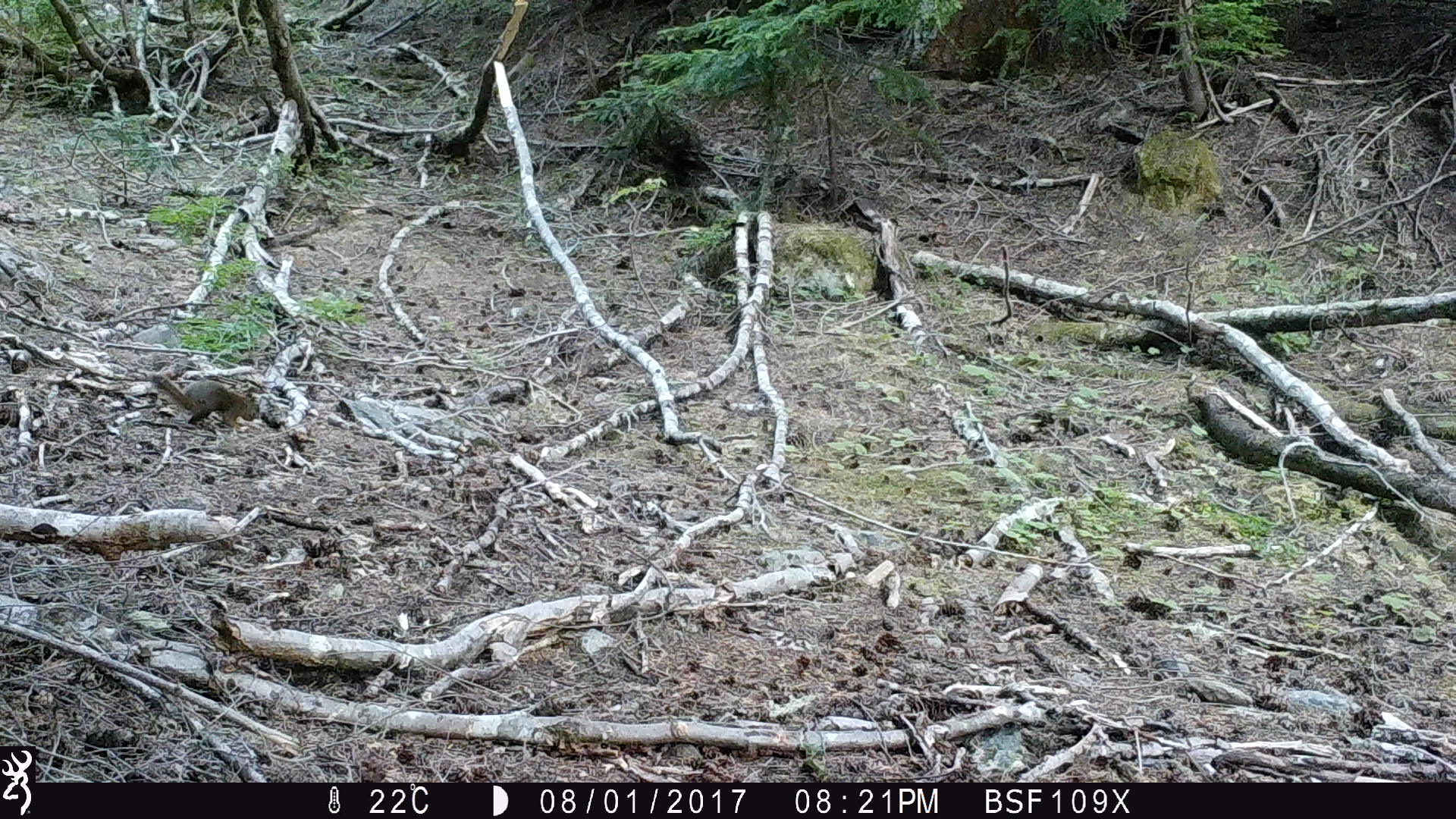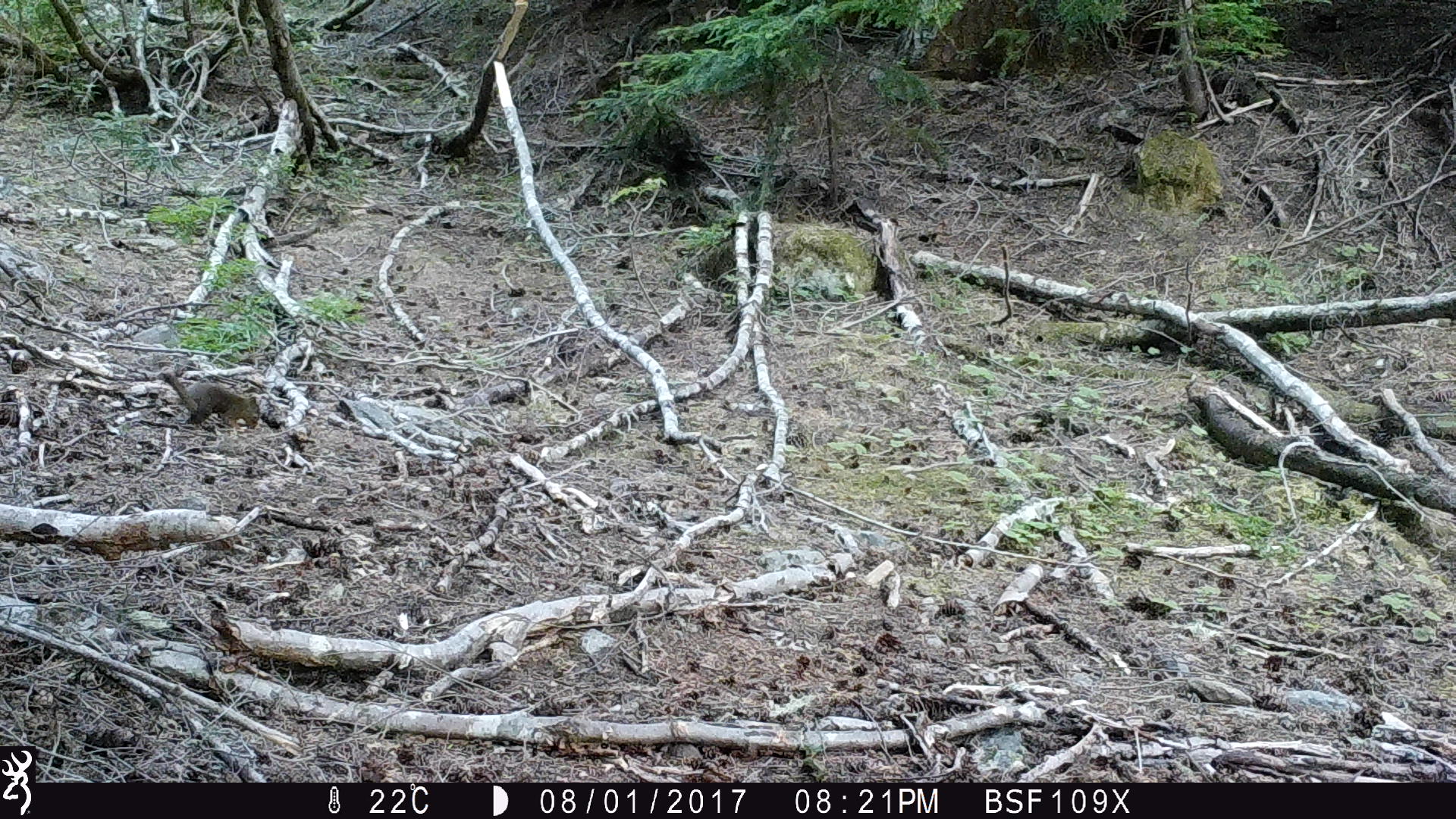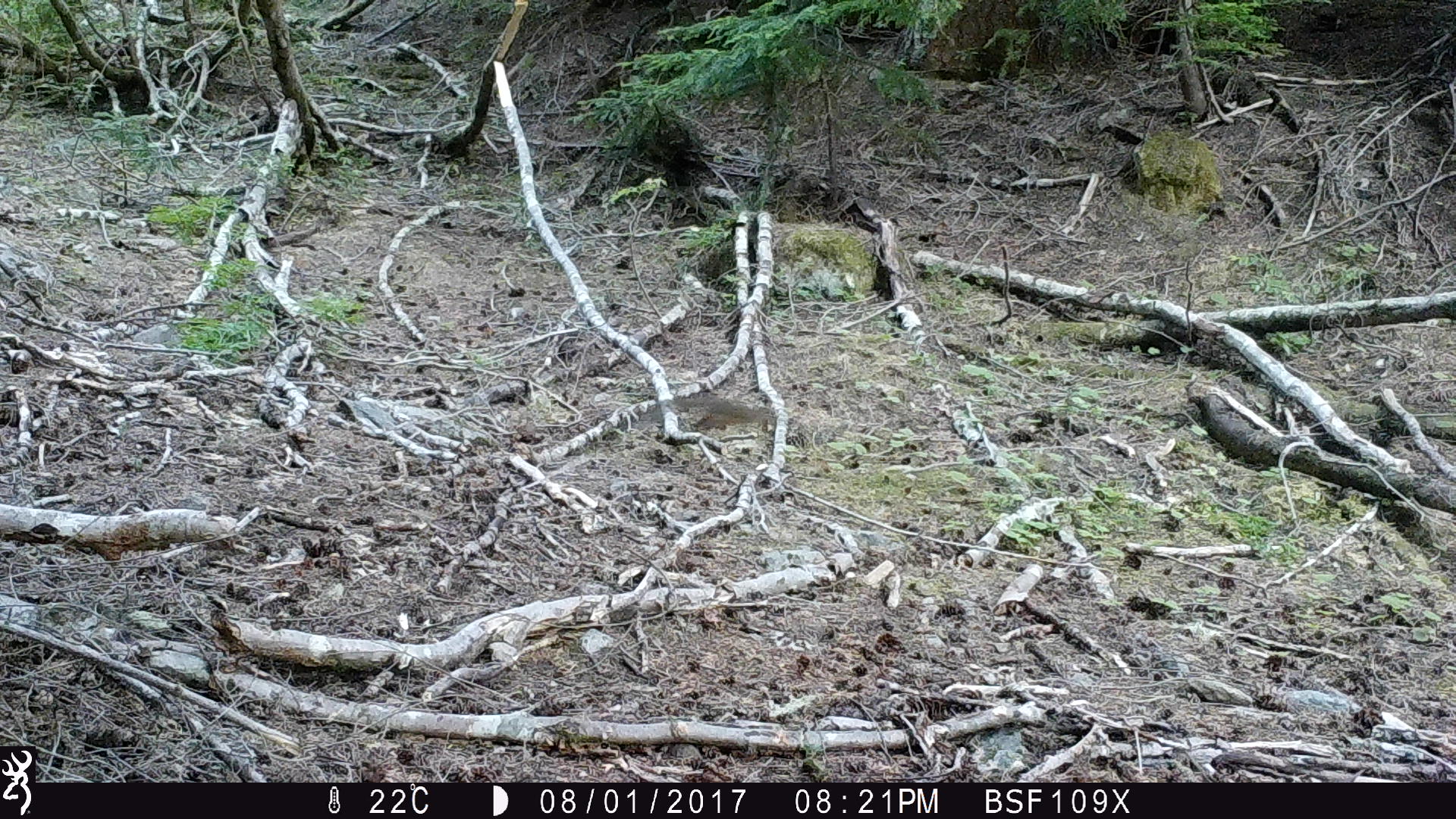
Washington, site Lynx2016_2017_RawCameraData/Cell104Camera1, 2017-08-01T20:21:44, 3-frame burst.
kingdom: Animalia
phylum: Chordata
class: Mammalia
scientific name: Mammalia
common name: small mammal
Small mammal (Mammalia). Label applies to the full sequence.